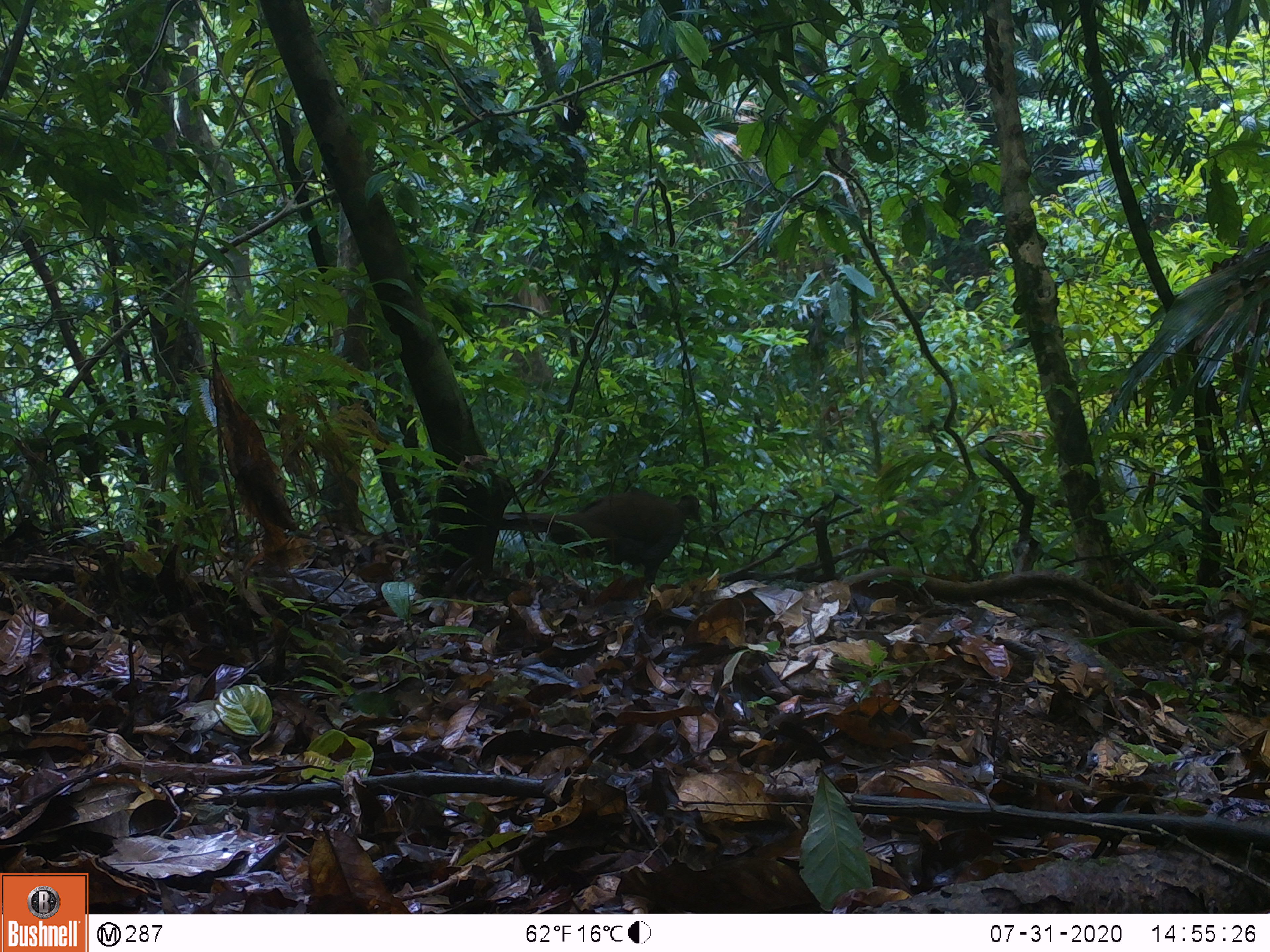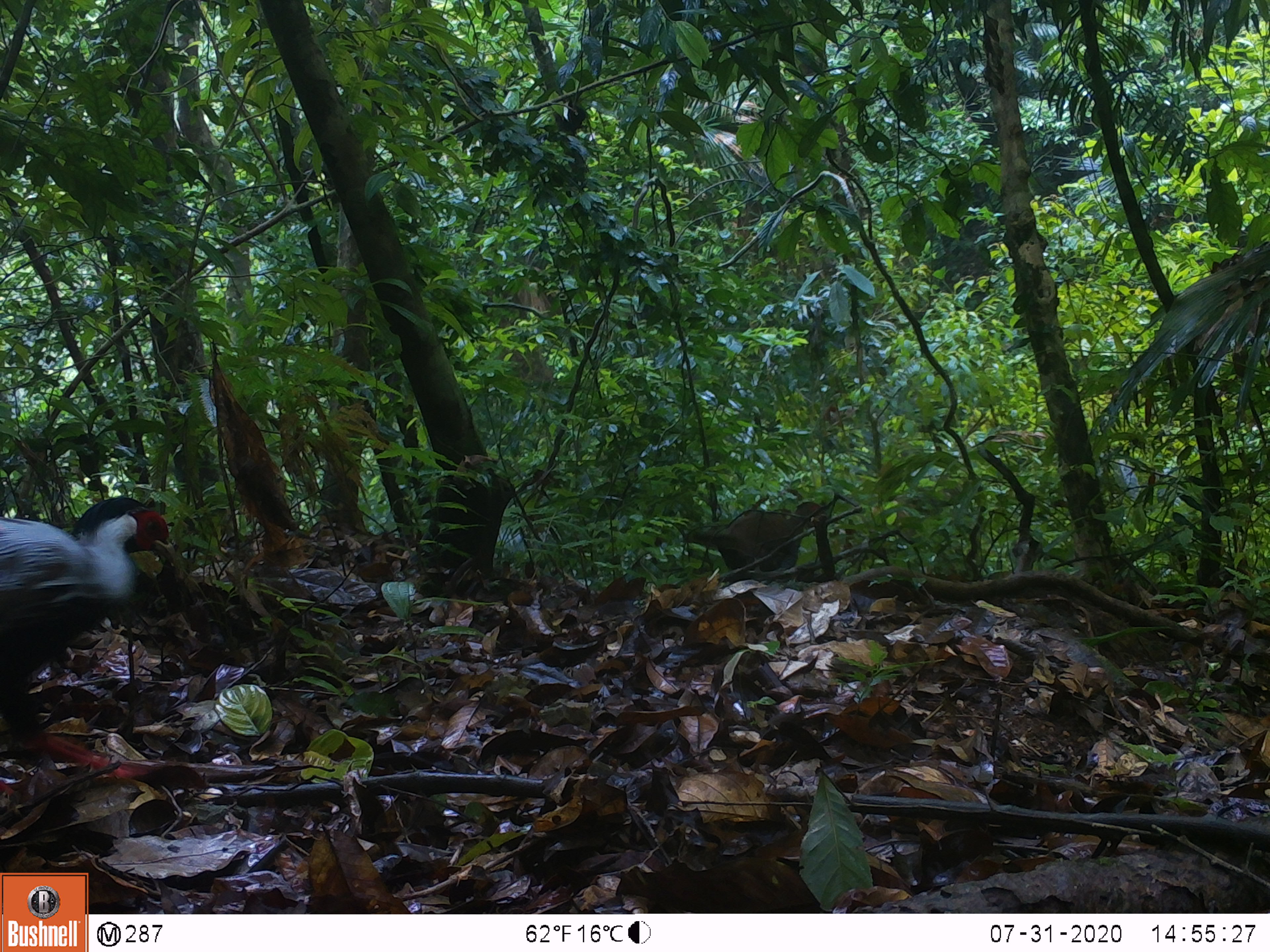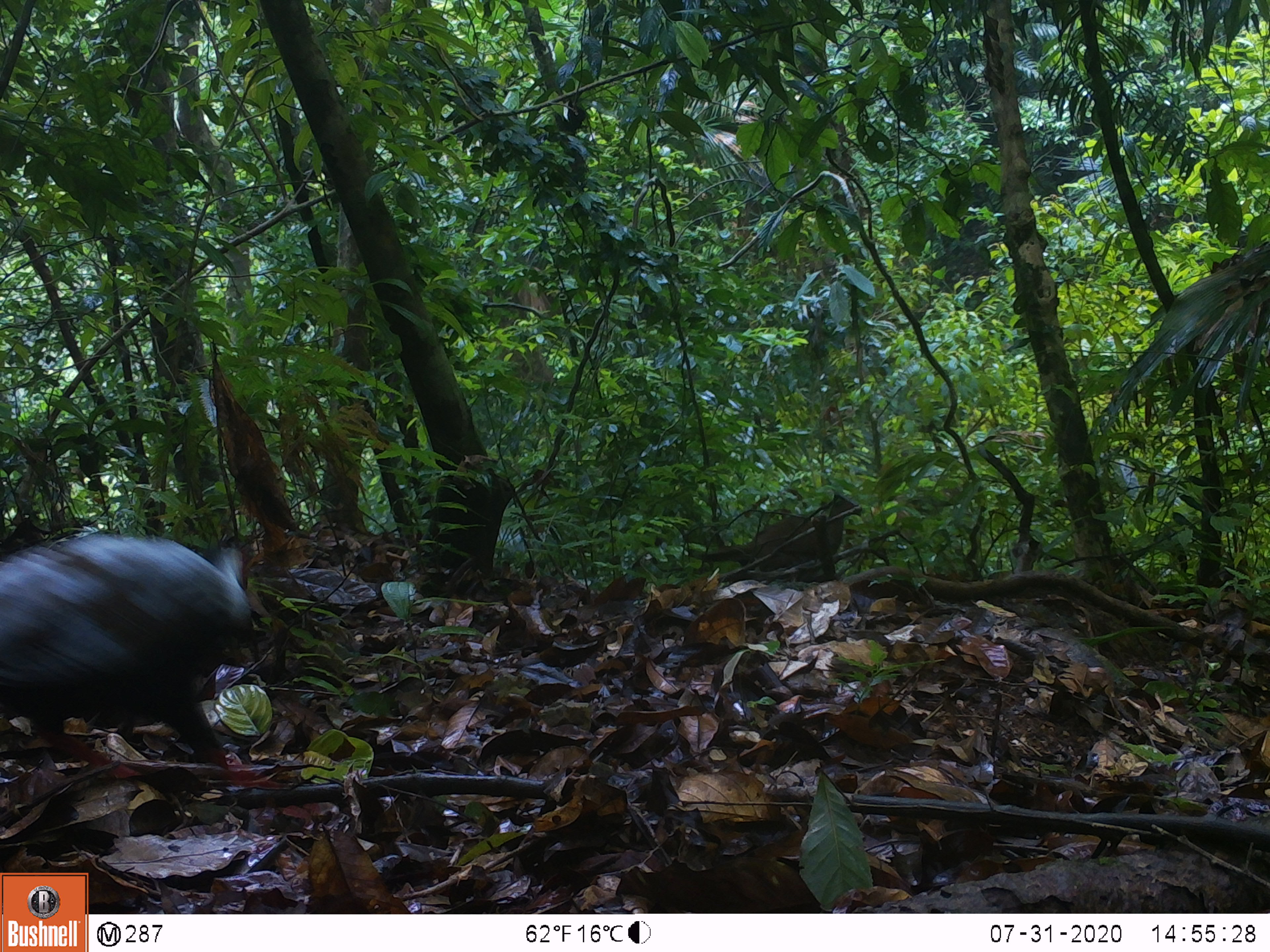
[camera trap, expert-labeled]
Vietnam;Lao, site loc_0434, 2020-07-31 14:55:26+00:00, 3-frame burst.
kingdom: Animalia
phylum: Chordata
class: Aves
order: Galliformes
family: Phasianidae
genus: Lophura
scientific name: Lophura nycthemera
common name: silver pheasant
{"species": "silver pheasant (Lophura nycthemera)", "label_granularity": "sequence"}